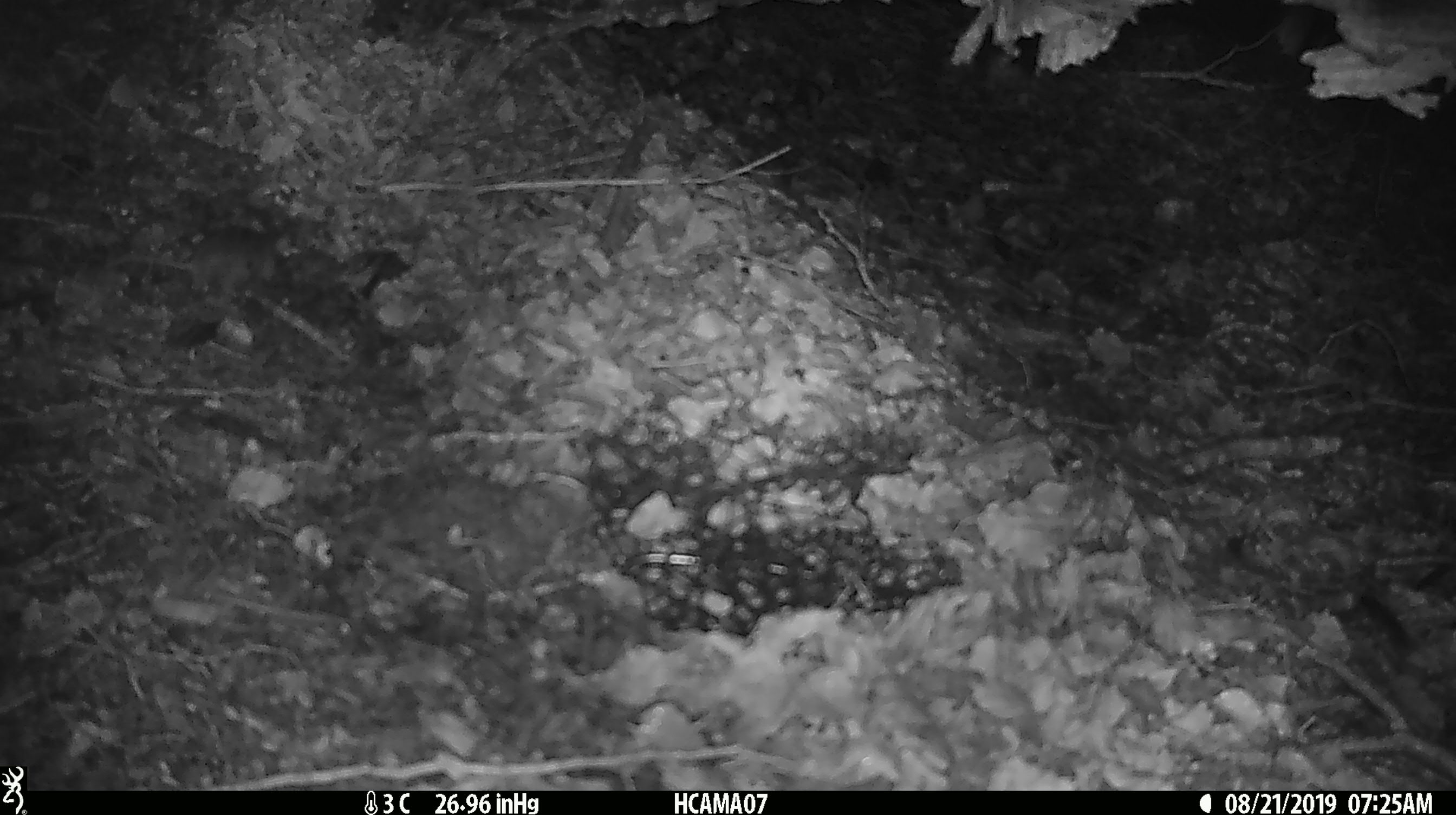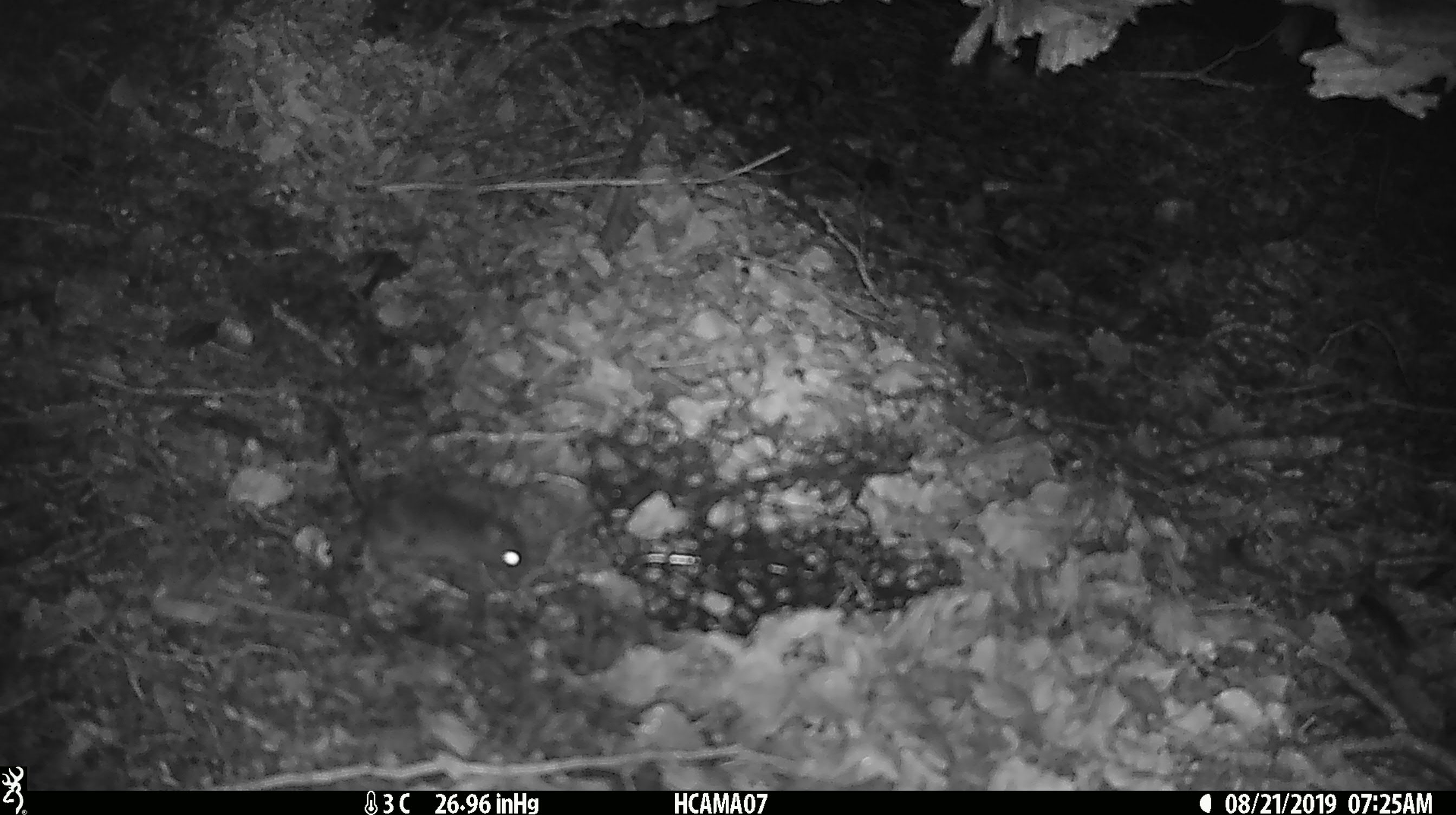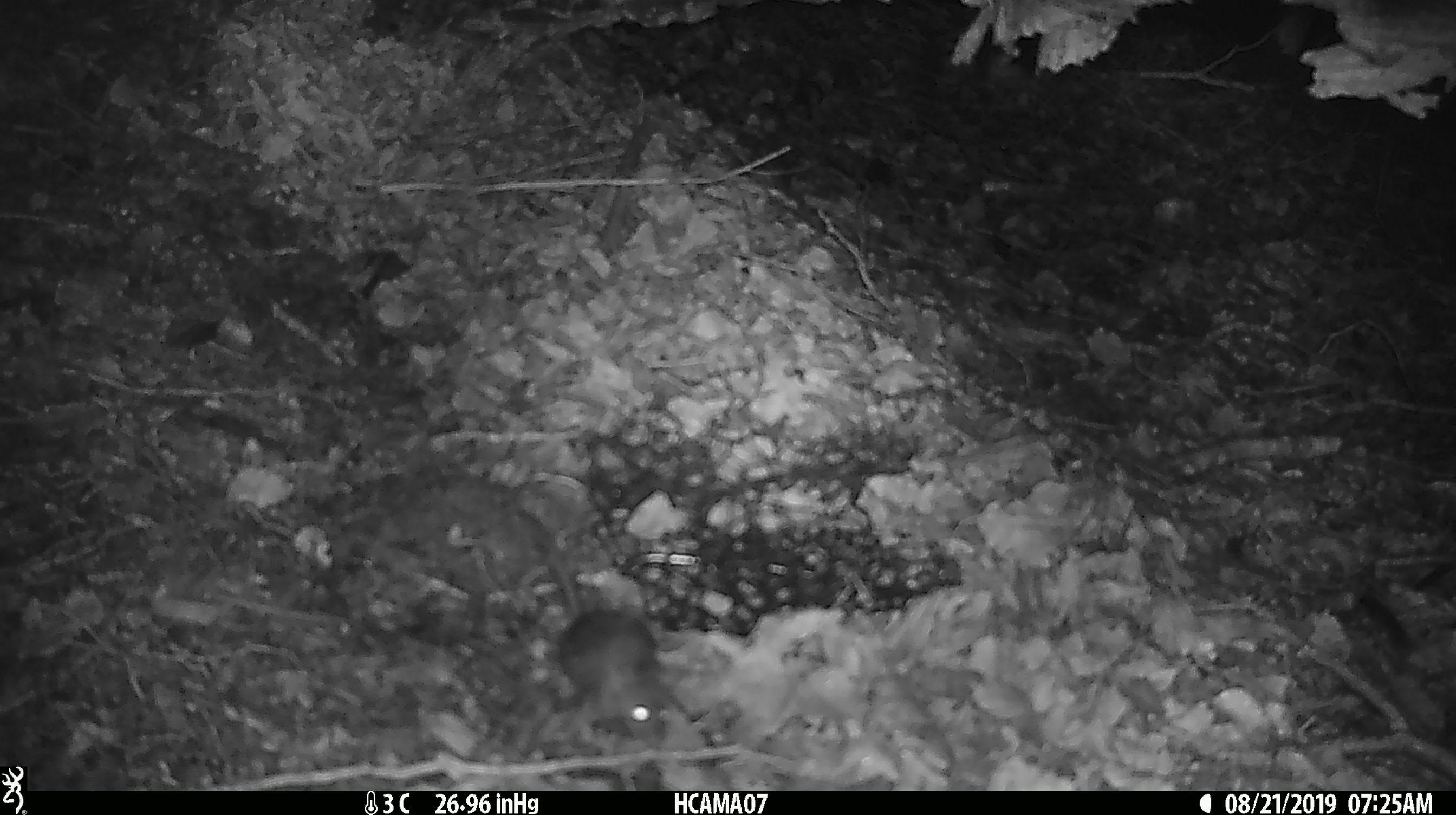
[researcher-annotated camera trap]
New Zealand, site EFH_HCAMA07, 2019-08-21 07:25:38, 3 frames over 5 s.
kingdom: Animalia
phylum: Chordata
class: Mammalia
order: Rodentia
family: Muridae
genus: Mus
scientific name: Mus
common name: mouse